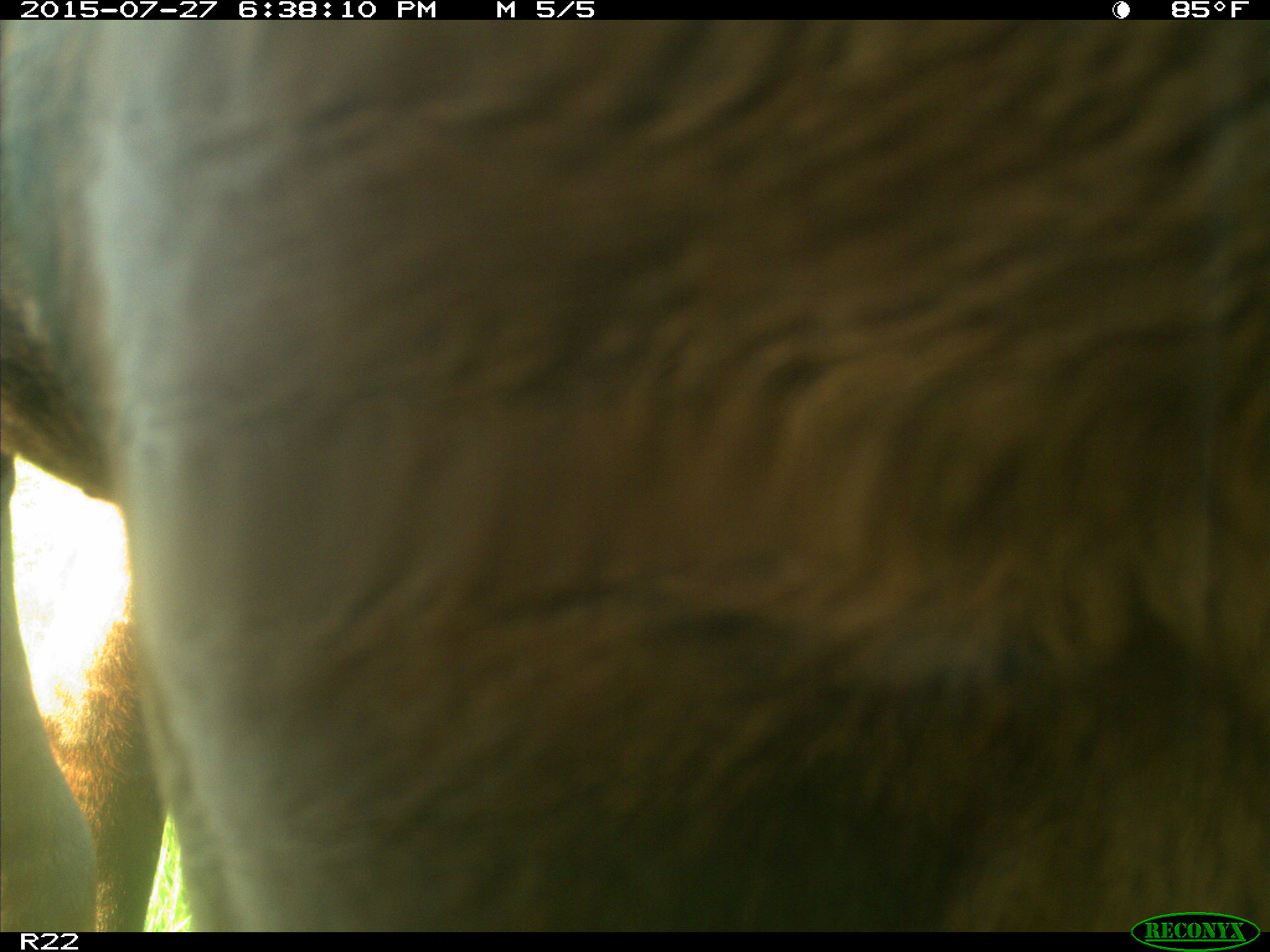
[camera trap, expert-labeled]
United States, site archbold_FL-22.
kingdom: Animalia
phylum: Chordata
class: Mammalia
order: Artiodactyla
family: Bovidae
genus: Bos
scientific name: Bos taurus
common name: domestic cow